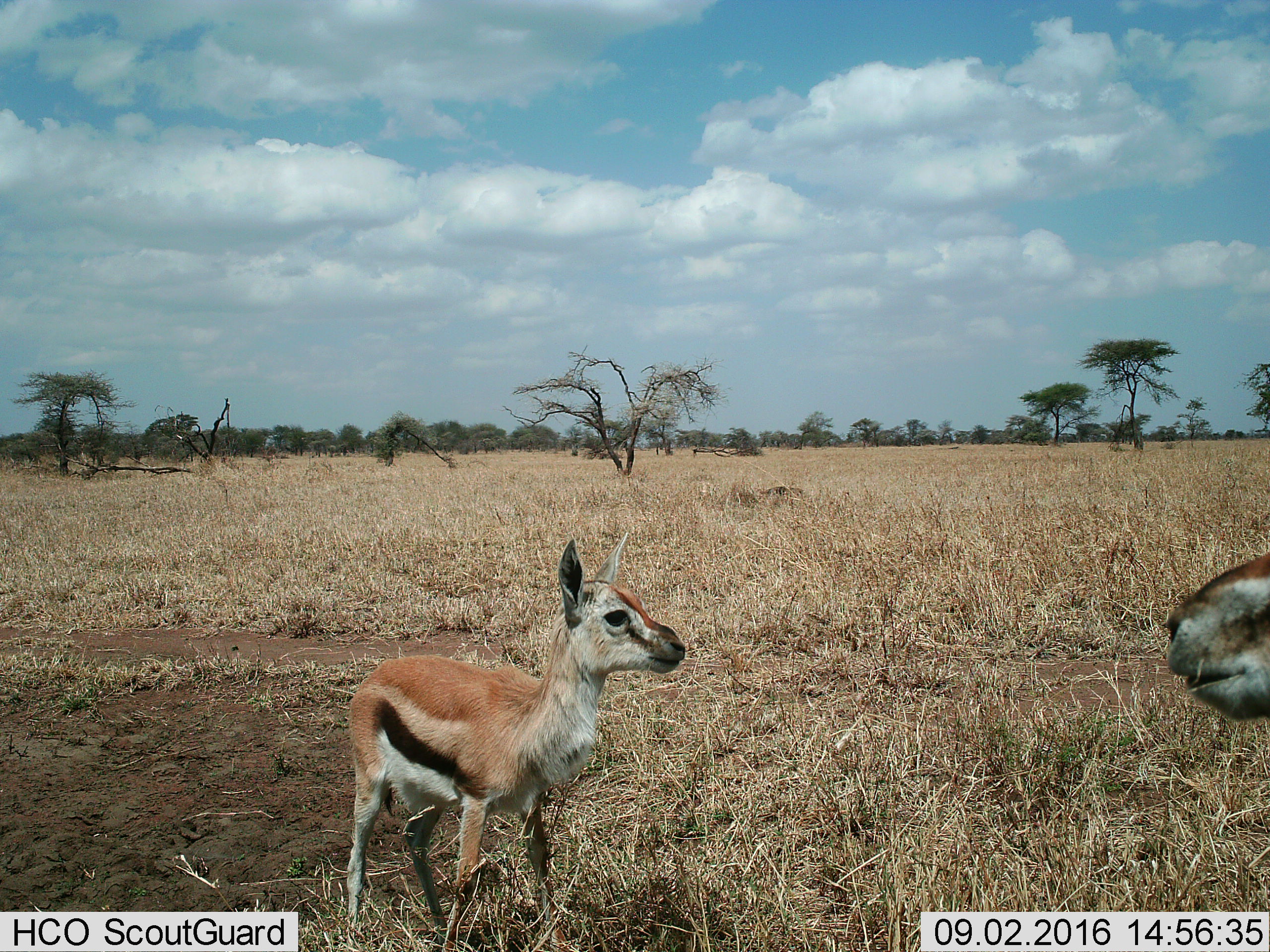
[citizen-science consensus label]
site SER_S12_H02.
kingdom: Animalia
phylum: Chordata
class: Mammalia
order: Artiodactyla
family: Bovidae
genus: Eudorcas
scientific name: Eudorcas thomsonii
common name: thomson's gazelle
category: gazellethomsons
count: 2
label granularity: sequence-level